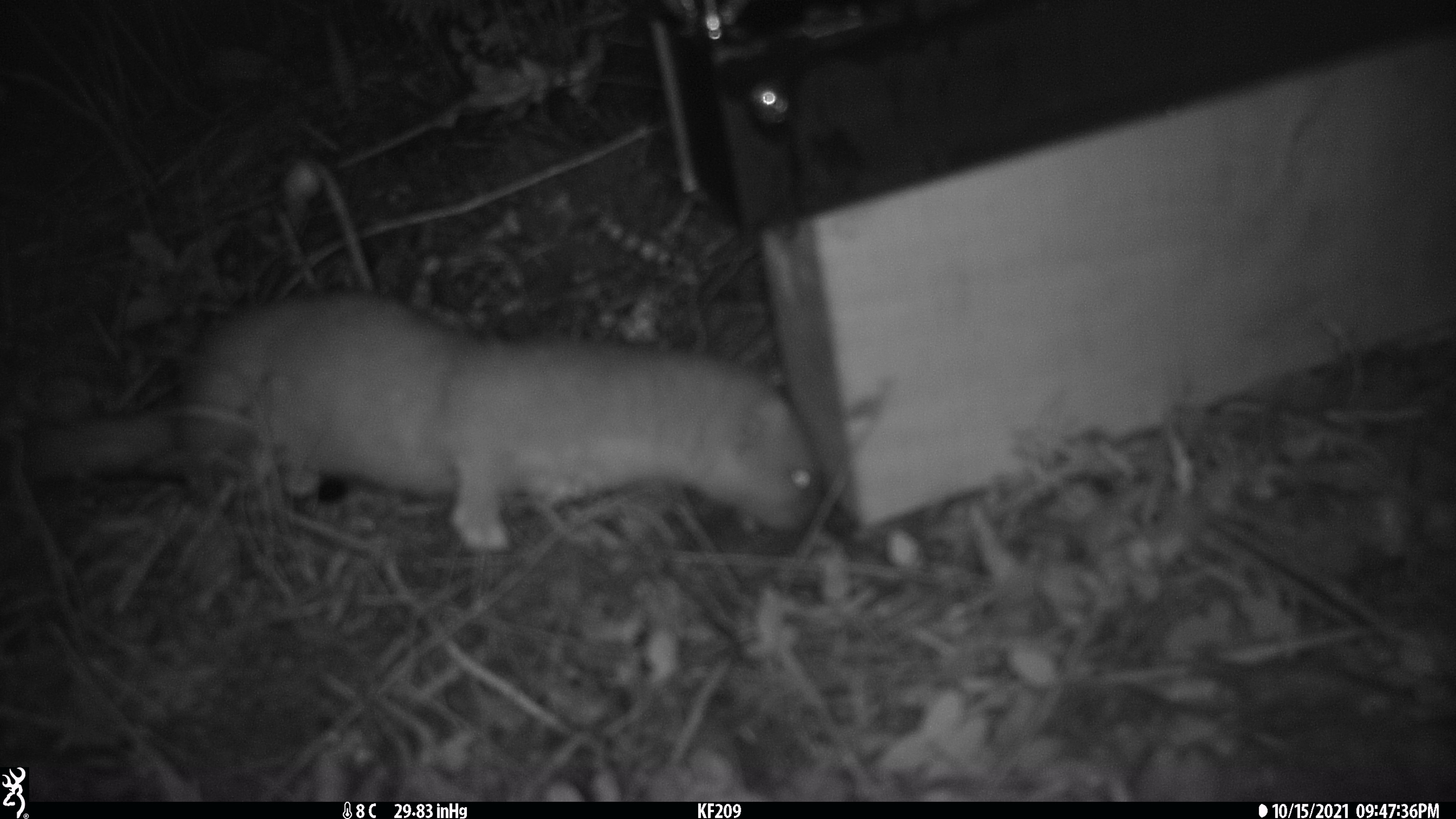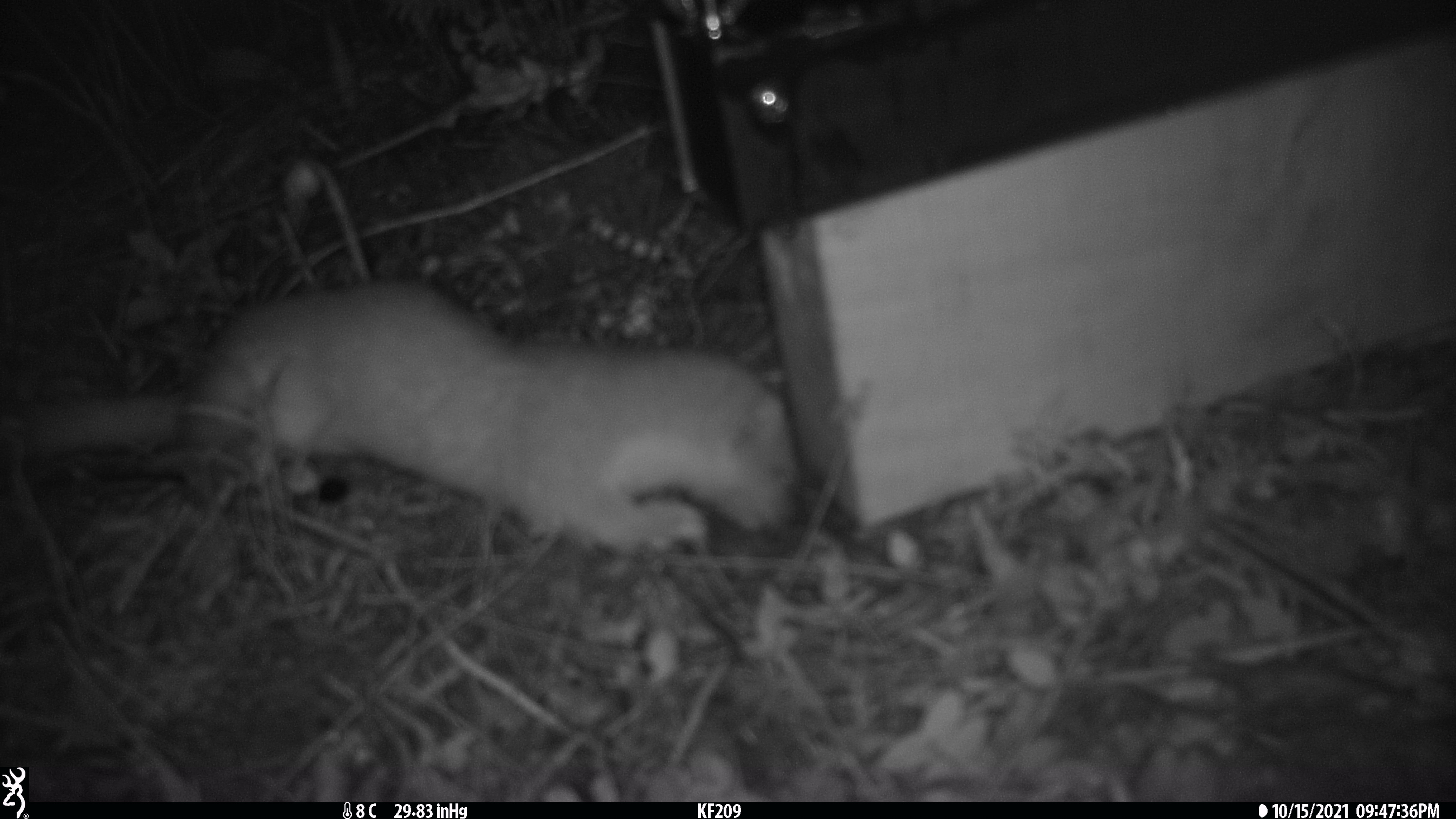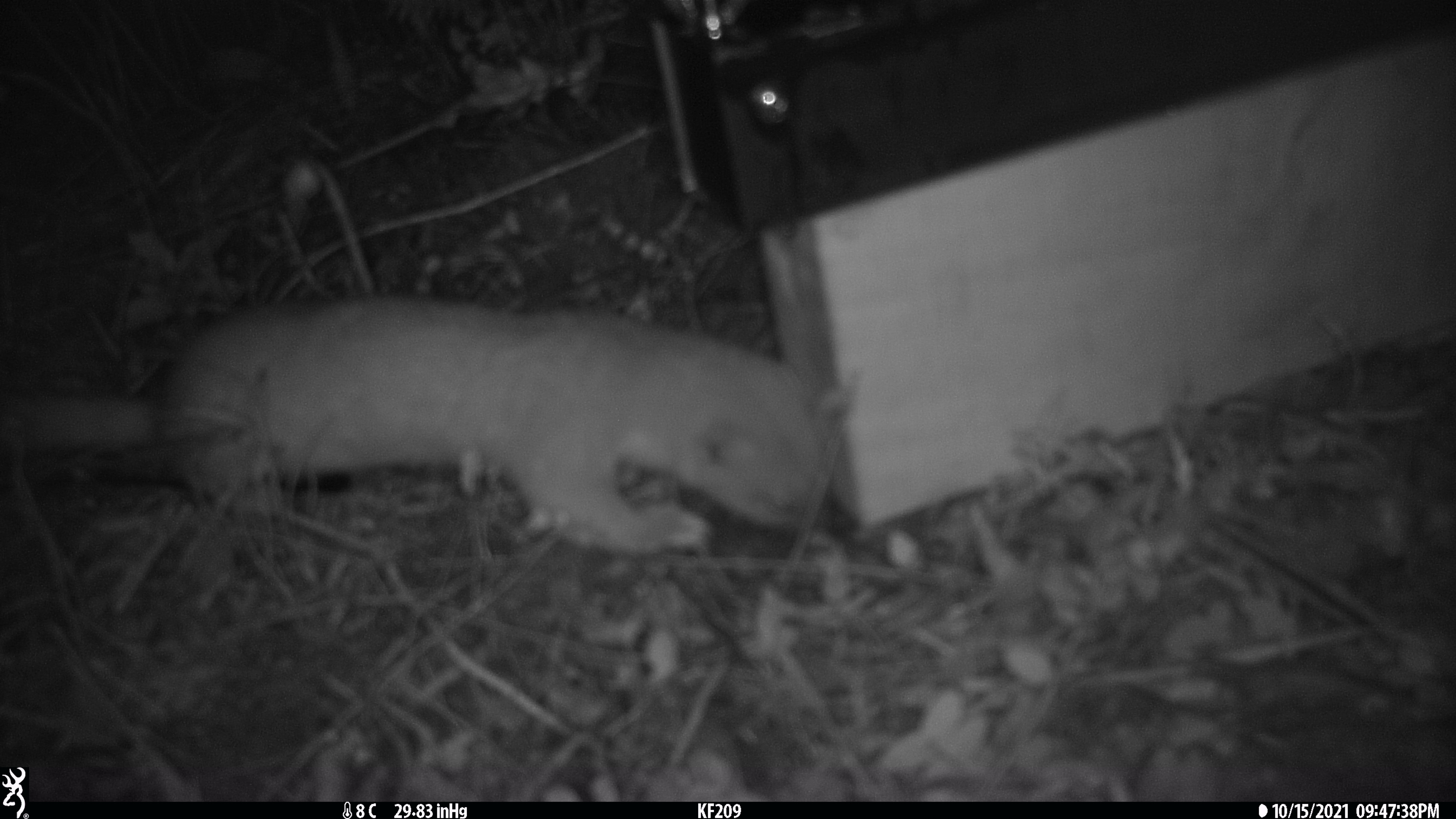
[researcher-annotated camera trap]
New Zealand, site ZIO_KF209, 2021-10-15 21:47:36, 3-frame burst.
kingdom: Animalia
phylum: Chordata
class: Mammalia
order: Carnivora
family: Mustelidae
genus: Mustela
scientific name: Mustela erminea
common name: stoat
Stoat (Mustela erminea).